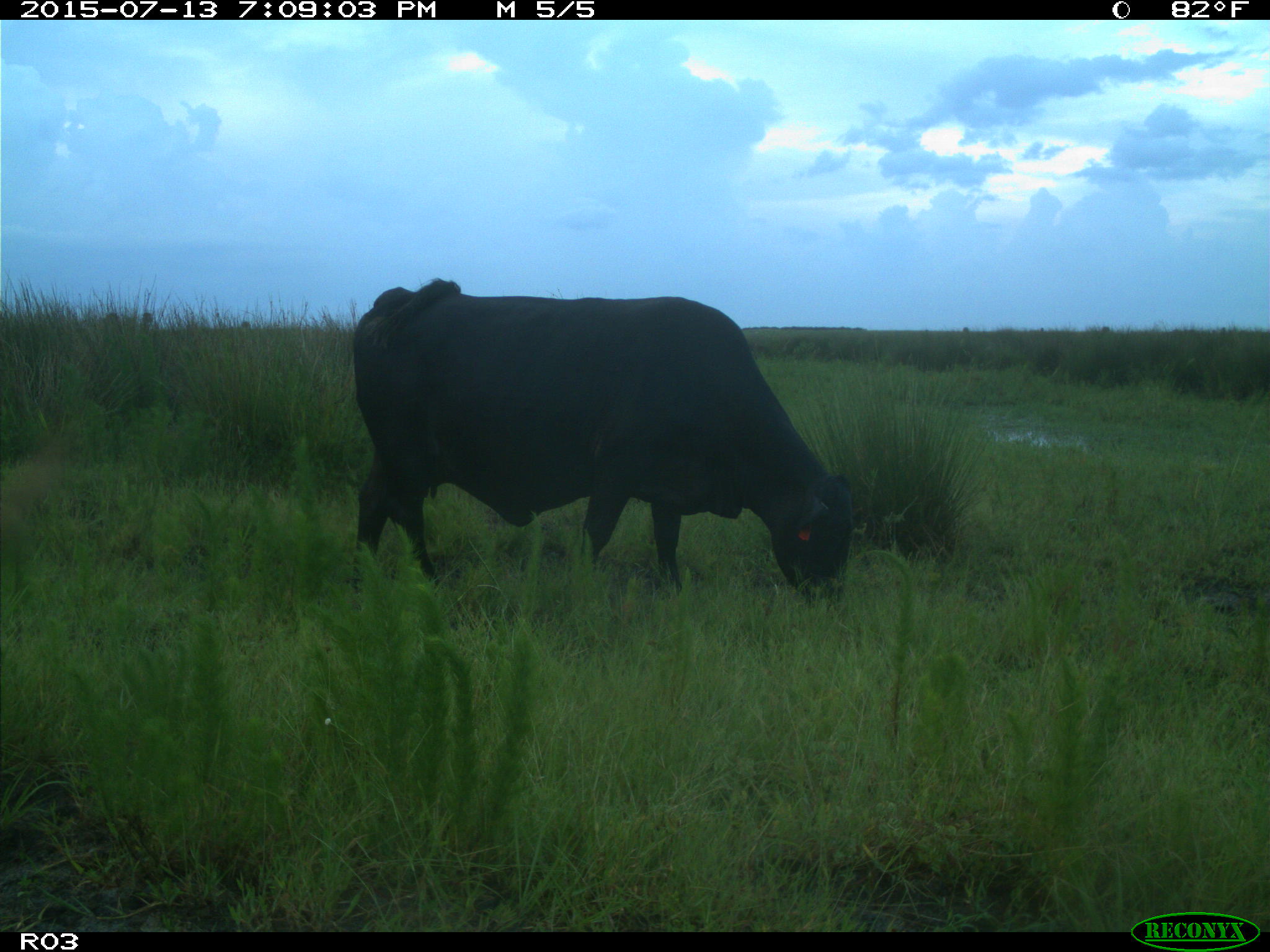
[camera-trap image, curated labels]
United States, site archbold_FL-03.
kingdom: Animalia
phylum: Chordata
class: Mammalia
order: Artiodactyla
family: Bovidae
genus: Bos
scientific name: Bos taurus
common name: domestic cow